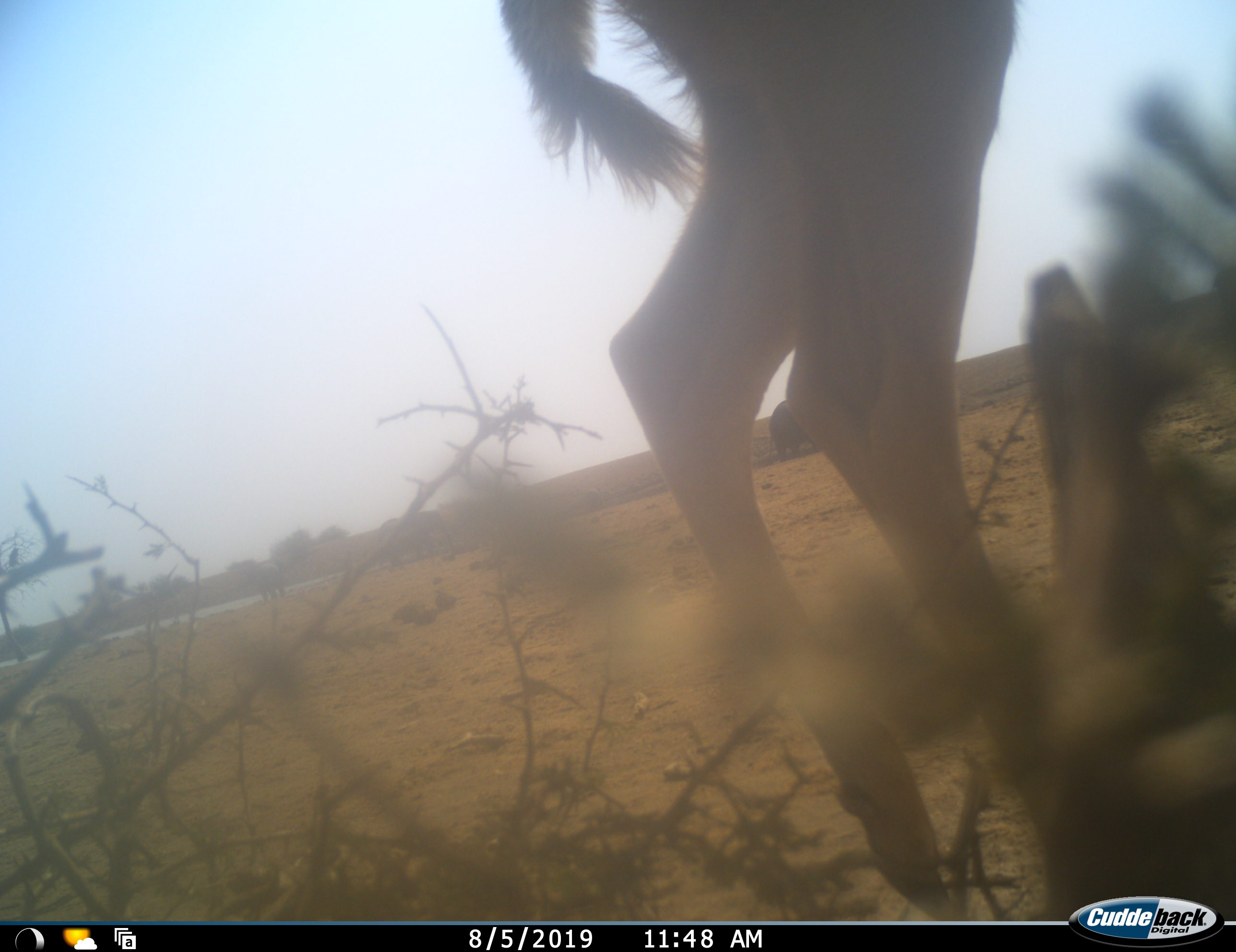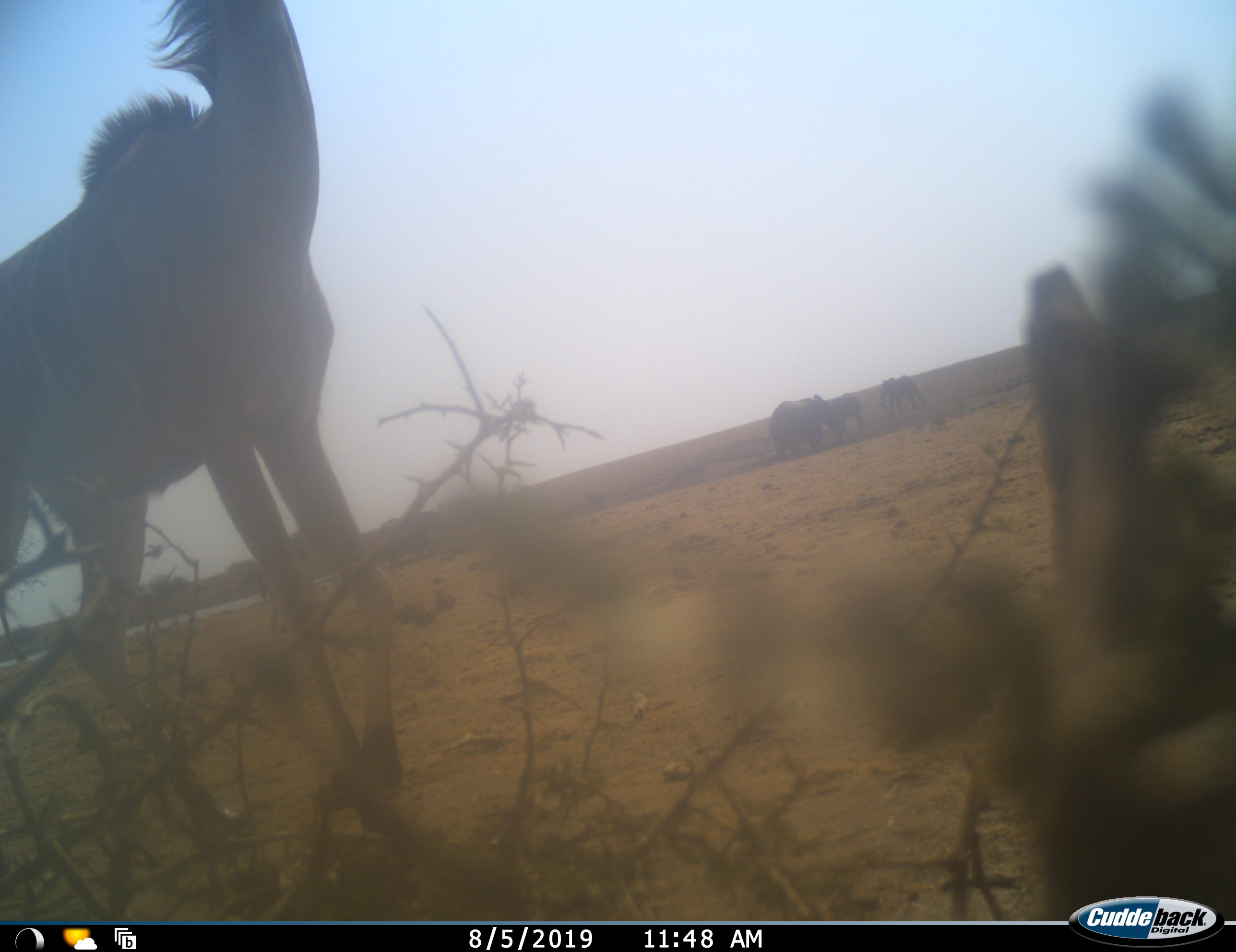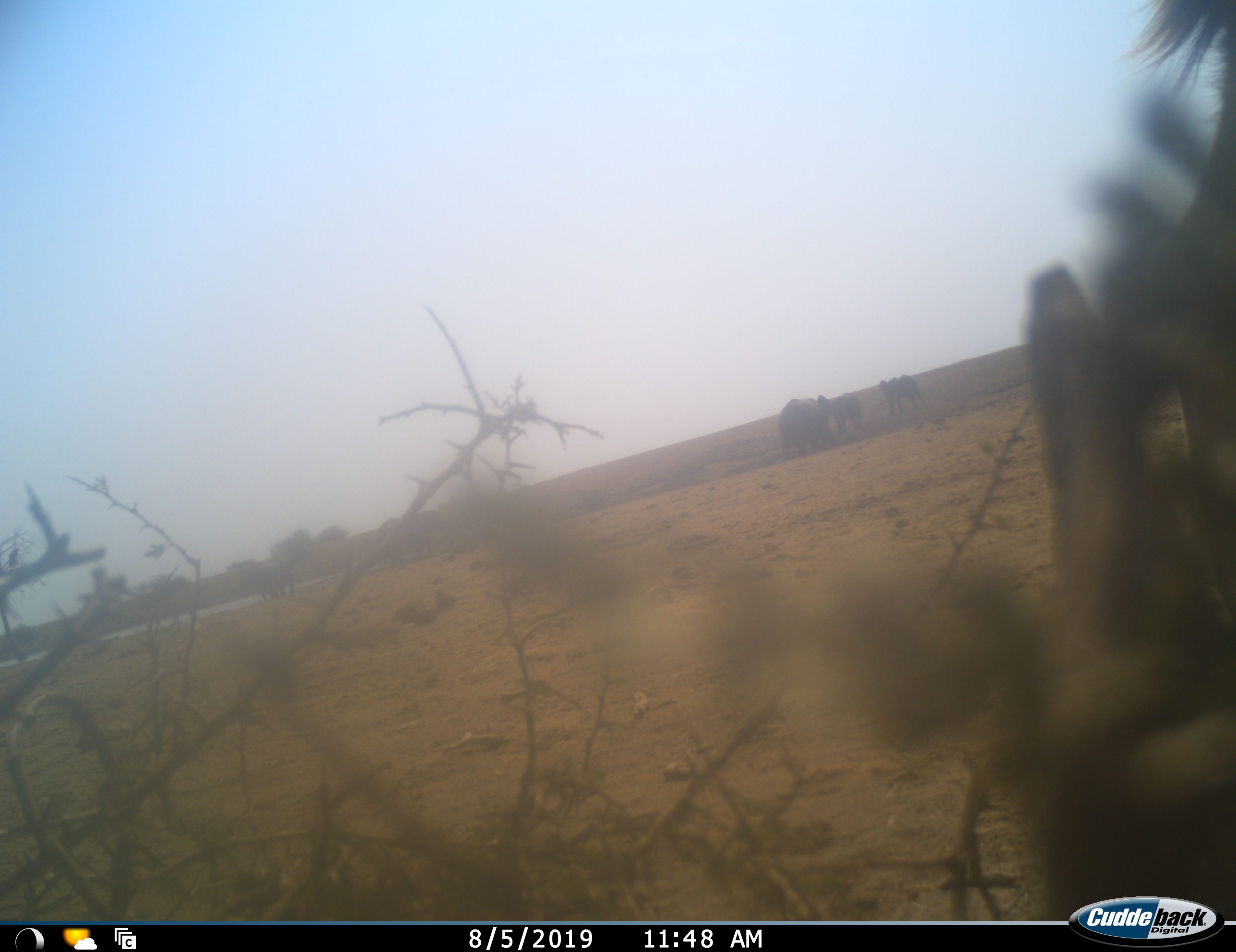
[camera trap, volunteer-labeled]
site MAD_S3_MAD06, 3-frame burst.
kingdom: Animalia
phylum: Chordata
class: Mammalia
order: Proboscidea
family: Elephantidae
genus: Loxodonta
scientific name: Loxodonta africana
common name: african bush elephant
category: elephant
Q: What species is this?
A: Elephant (african bush elephant) (Loxodonta africana).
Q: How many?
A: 5.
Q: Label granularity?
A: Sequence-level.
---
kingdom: Animalia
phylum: Chordata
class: Mammalia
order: Artiodactyla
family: Bovidae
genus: Tragelaphus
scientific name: Tragelaphus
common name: kudu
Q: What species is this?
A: Kudu (Tragelaphus).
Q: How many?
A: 1.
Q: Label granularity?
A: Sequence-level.